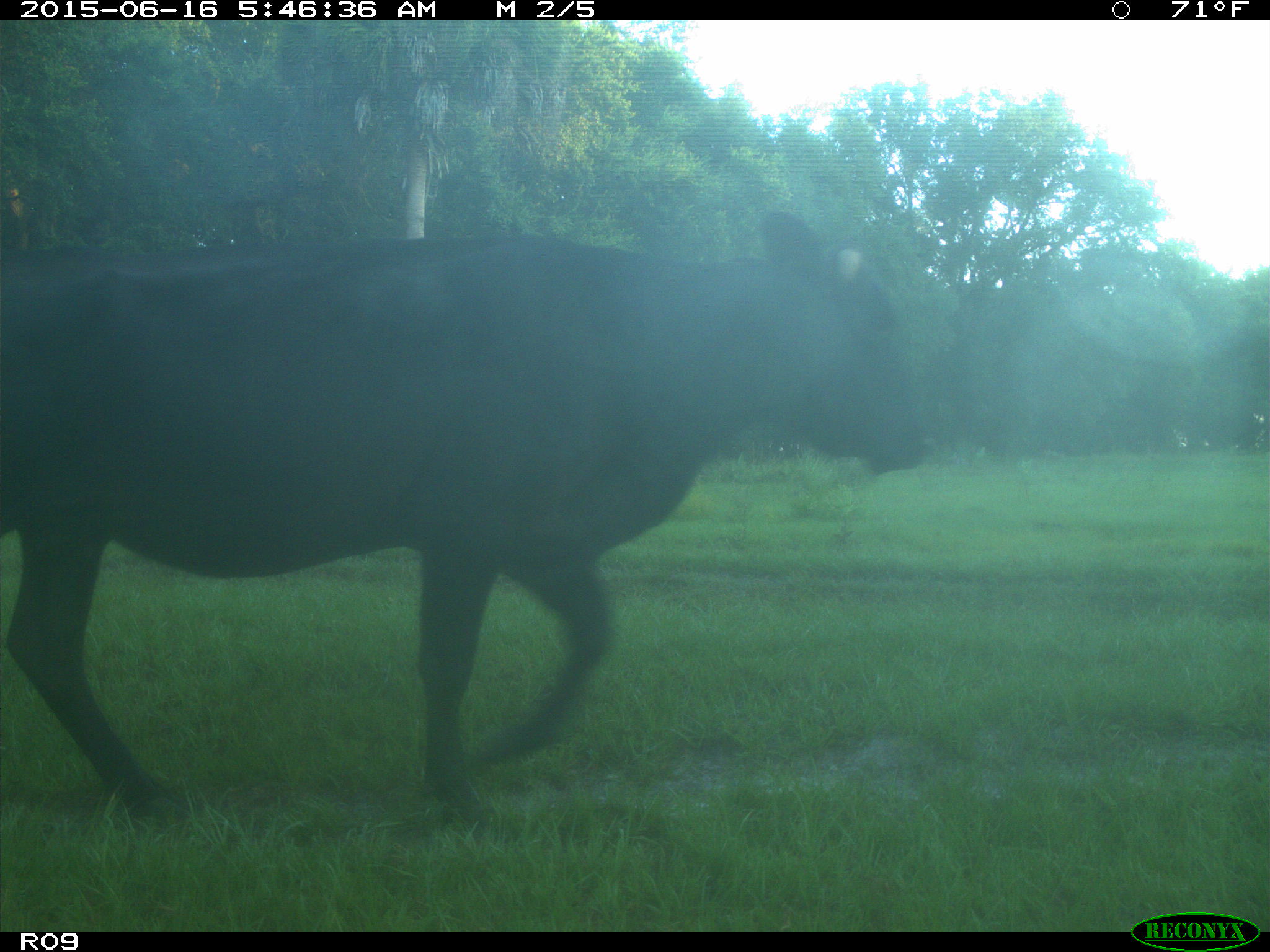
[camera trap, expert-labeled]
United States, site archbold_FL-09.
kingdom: Animalia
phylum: Chordata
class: Mammalia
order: Artiodactyla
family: Bovidae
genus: Bos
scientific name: Bos taurus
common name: domestic cow